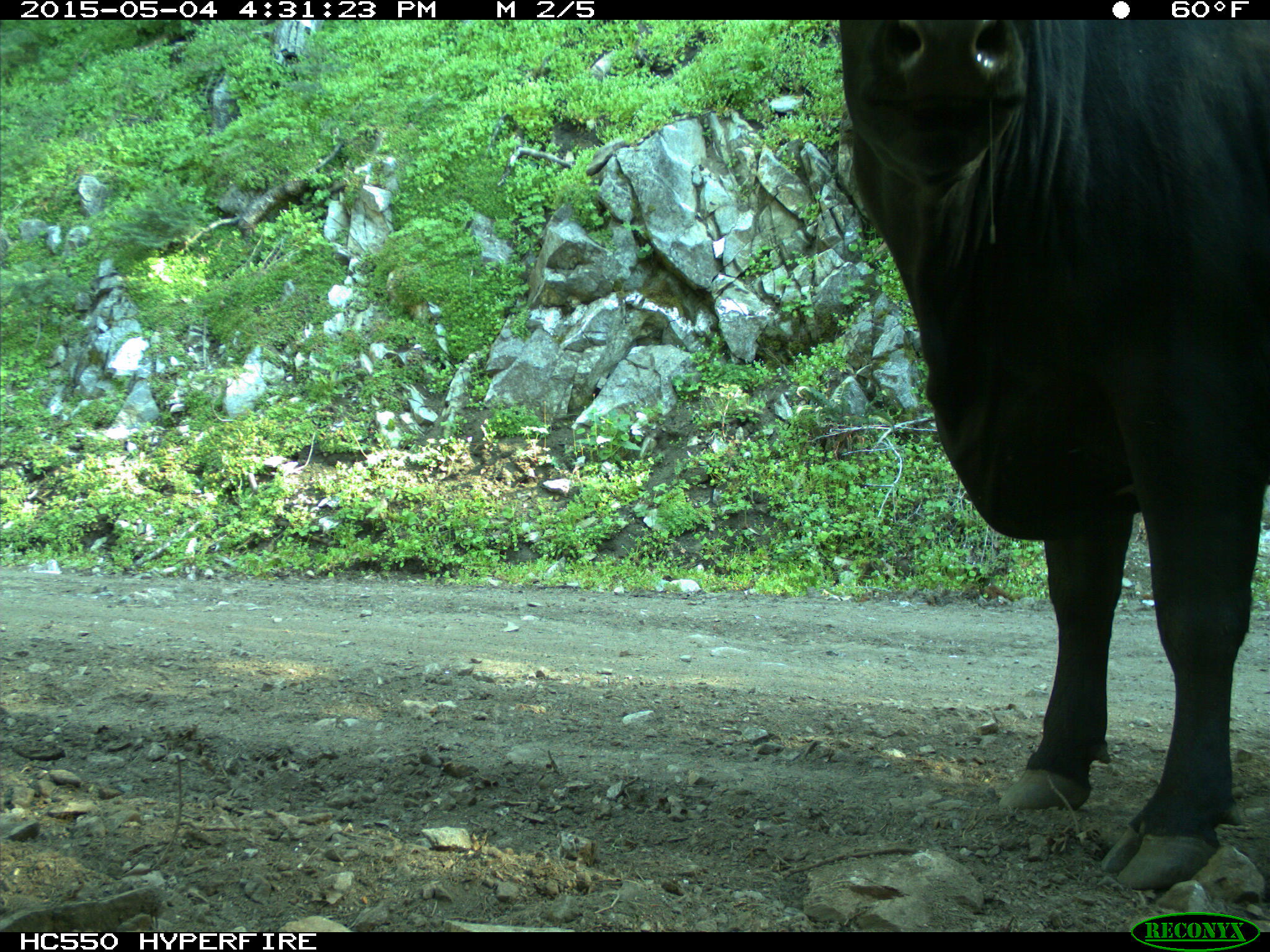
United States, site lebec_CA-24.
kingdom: Animalia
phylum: Chordata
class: Mammalia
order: Artiodactyla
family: Bovidae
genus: Bos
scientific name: Bos taurus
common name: domestic cow